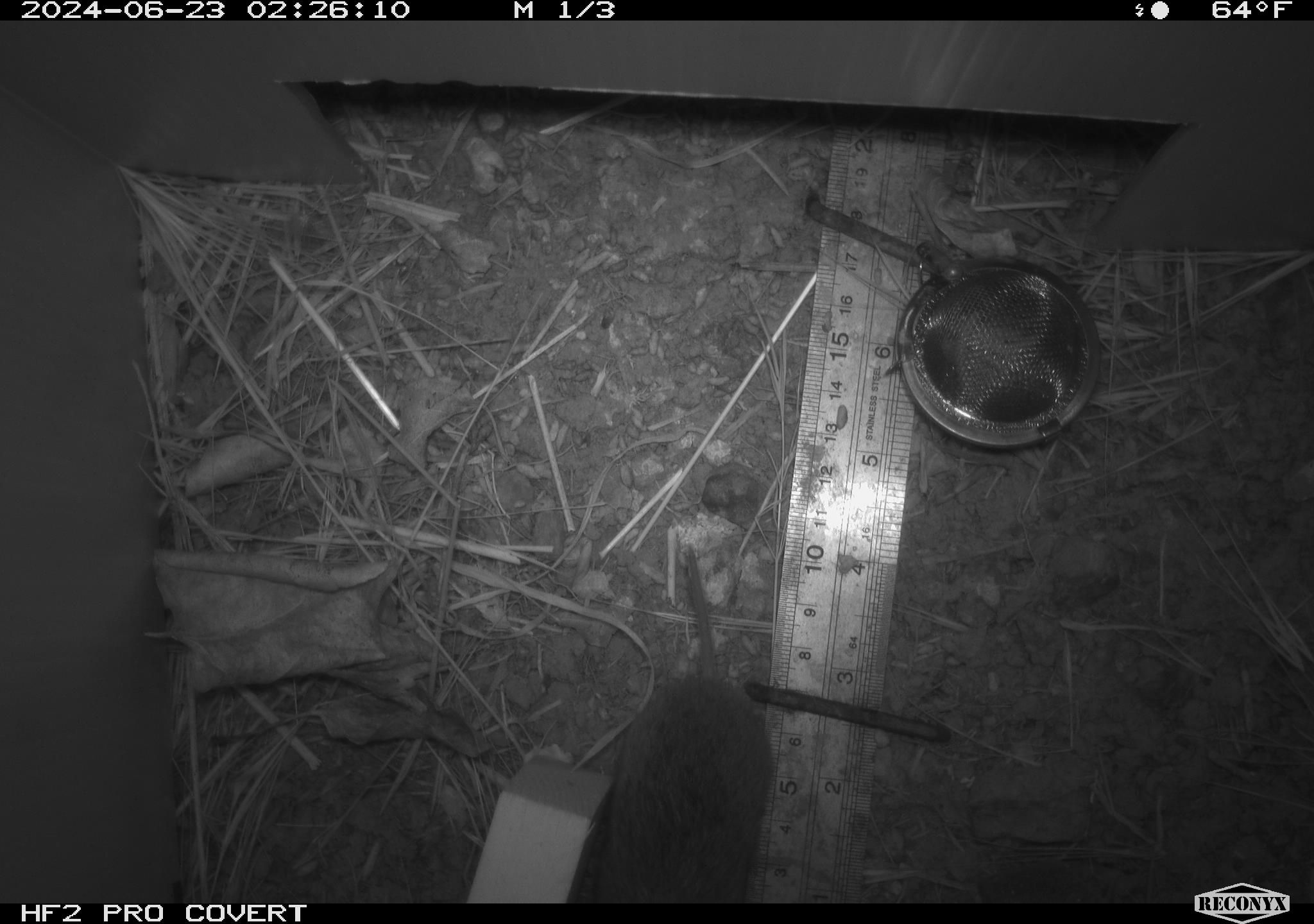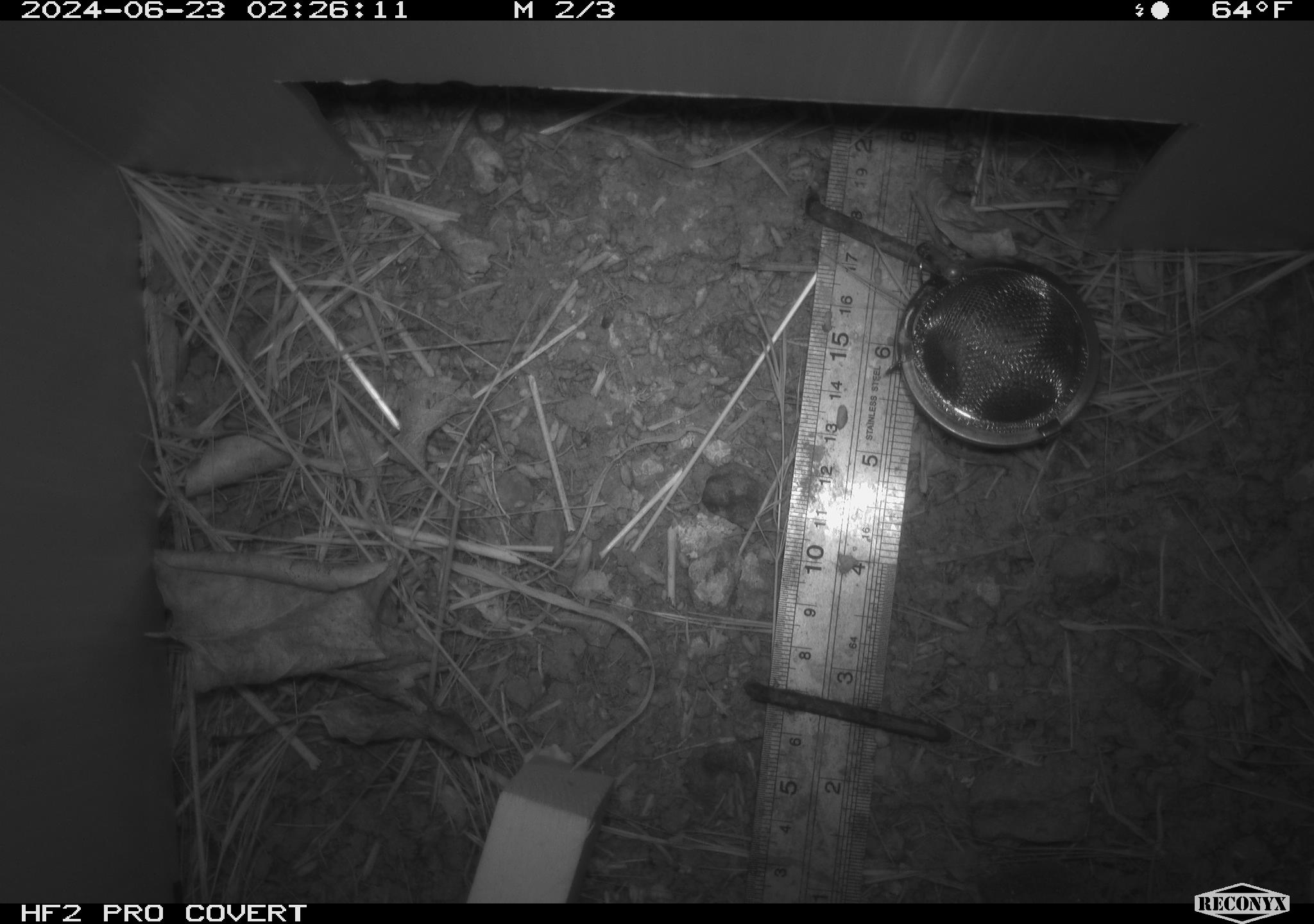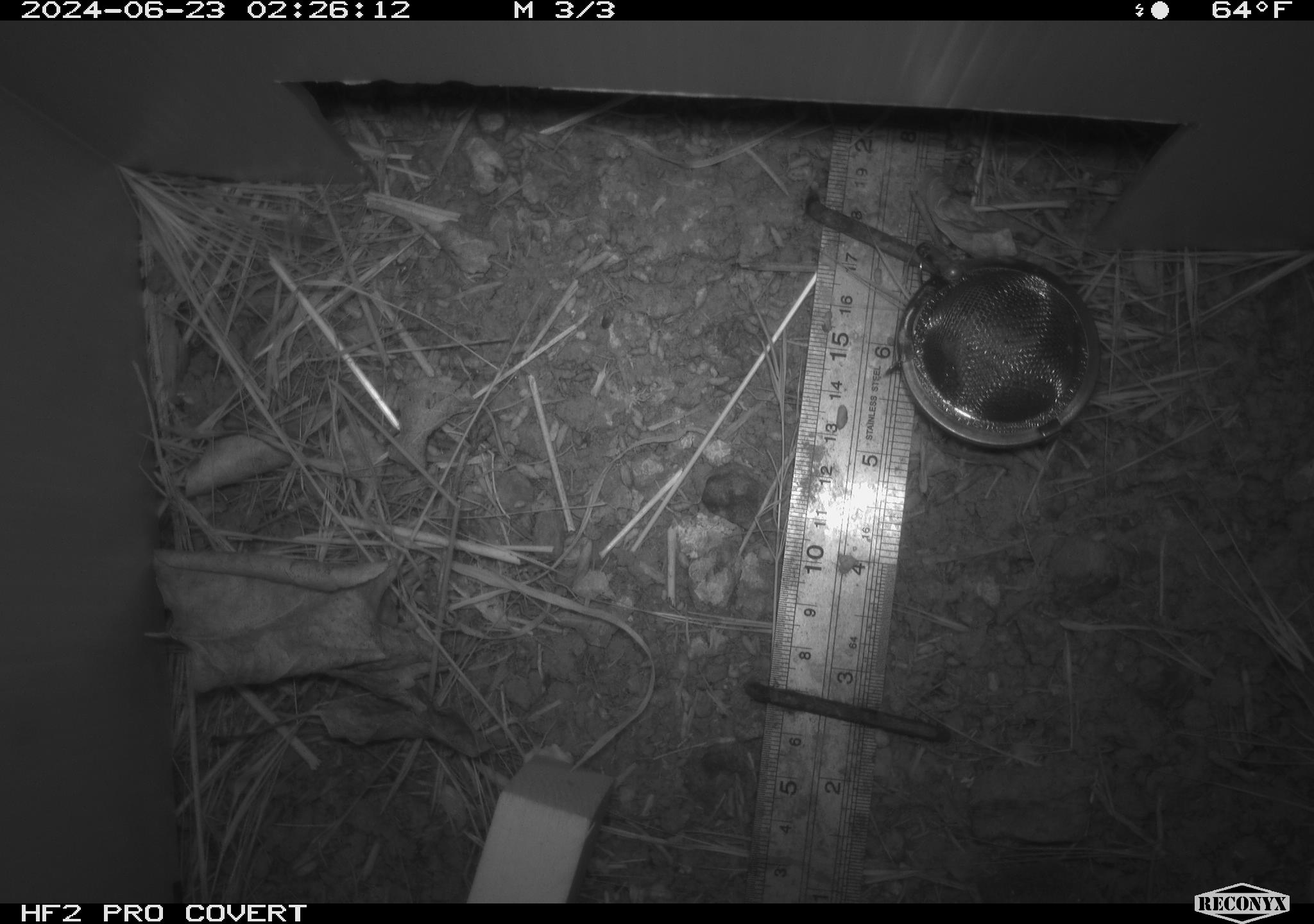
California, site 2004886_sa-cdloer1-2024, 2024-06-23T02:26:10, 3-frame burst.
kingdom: Animalia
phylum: Chordata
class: Mammalia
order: Rodentia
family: Cricetidae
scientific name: Arvicolinae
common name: voles, lemmings, and muskrats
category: arvicolinae subfamily